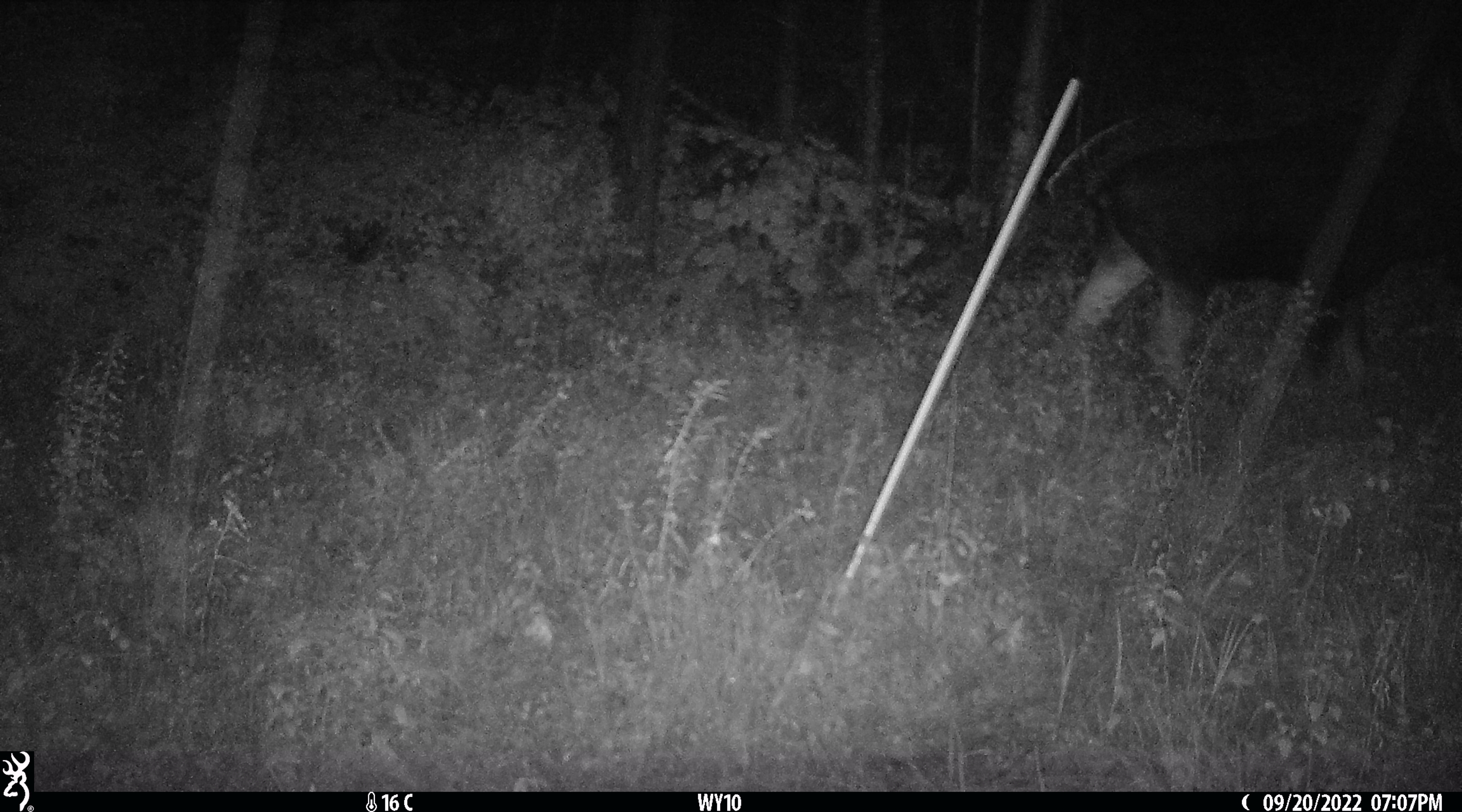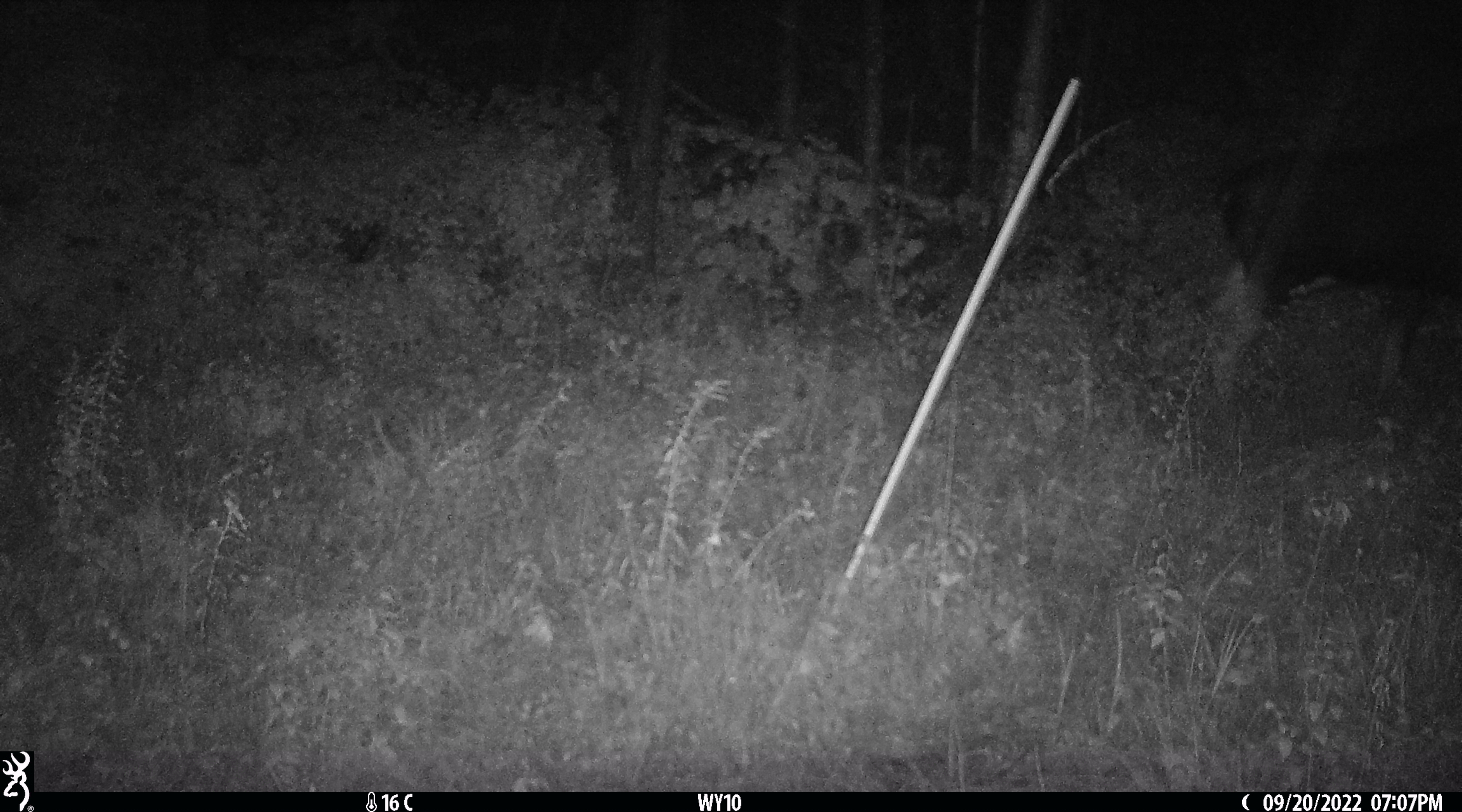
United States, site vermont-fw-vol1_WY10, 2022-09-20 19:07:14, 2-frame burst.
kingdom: Animalia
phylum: Chordata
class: Mammalia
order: Artiodactyla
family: Cervidae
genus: Alces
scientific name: Alces alces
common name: moose